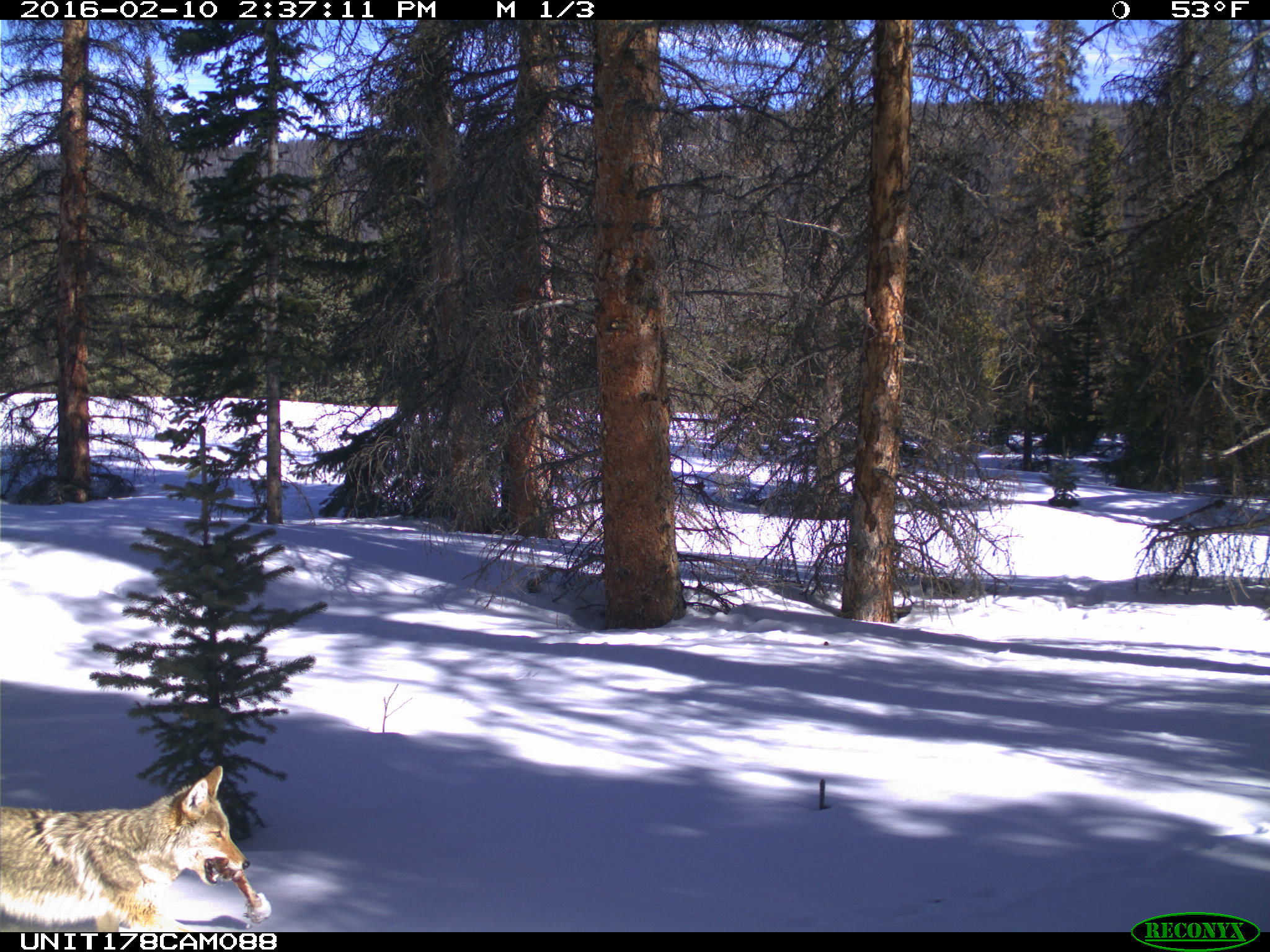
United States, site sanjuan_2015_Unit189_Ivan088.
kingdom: Animalia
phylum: Chordata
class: Mammalia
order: Carnivora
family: Canidae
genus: Canis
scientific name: Canis latrans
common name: coyote